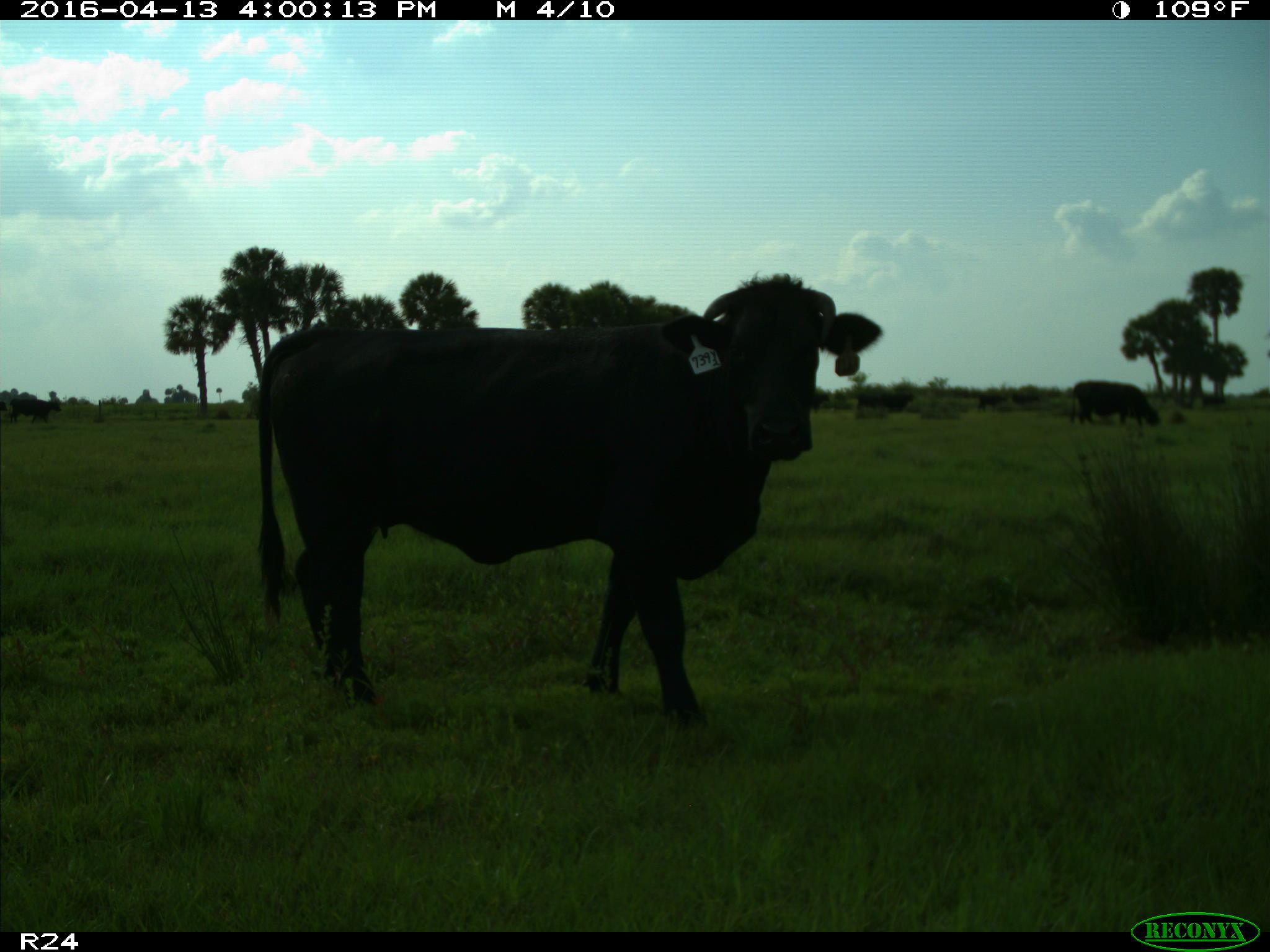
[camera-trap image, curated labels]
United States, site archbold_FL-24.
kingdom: Animalia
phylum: Chordata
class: Mammalia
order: Artiodactyla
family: Bovidae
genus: Bos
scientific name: Bos taurus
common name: domestic cow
Bos taurus (domestic cow).